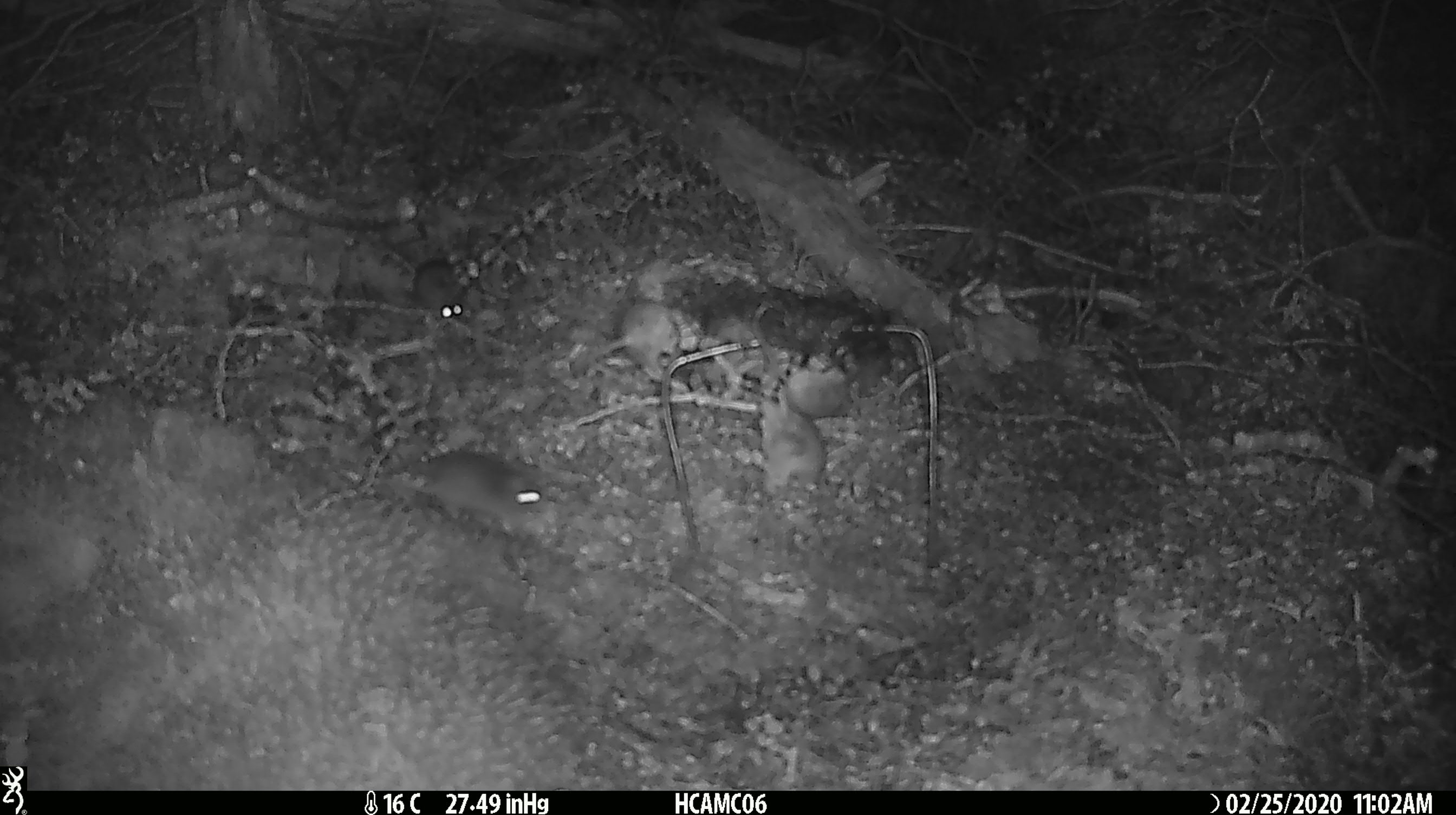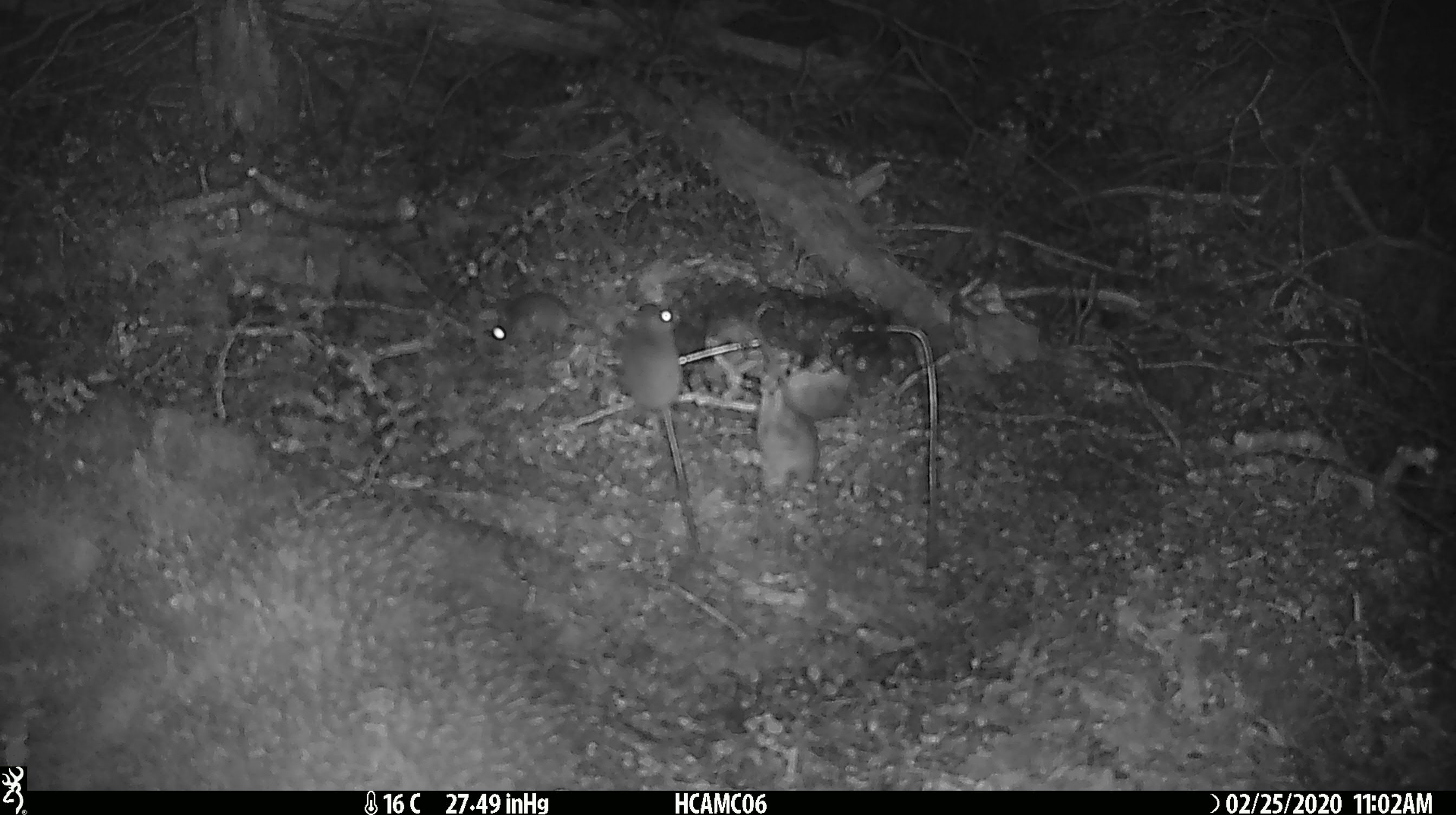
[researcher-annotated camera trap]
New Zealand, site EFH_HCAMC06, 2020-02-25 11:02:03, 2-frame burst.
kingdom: Animalia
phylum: Chordata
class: Mammalia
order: Rodentia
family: Muridae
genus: Mus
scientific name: Mus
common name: mouse